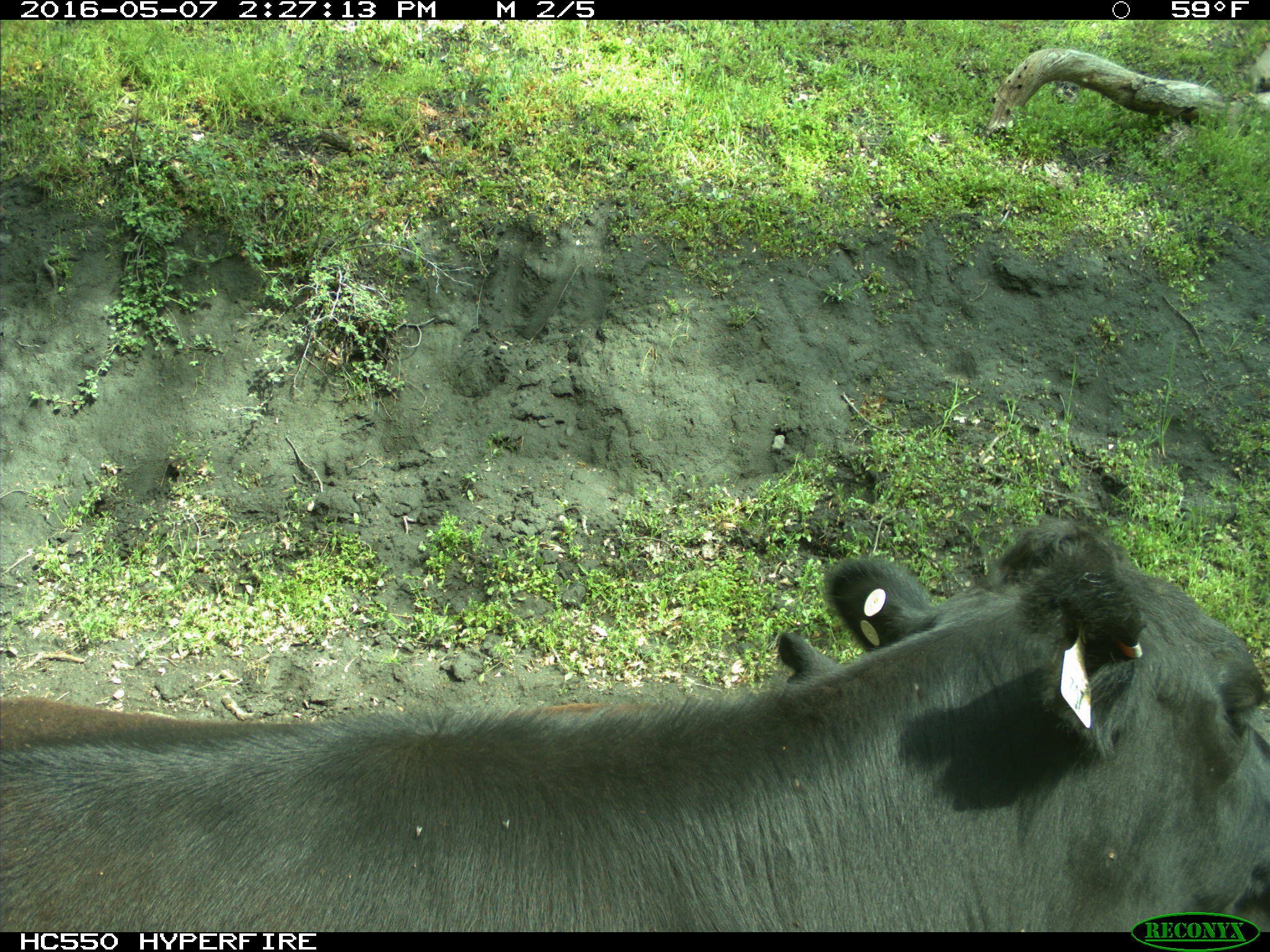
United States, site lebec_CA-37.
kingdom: Animalia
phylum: Chordata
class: Mammalia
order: Artiodactyla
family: Bovidae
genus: Bos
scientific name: Bos taurus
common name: domestic cow